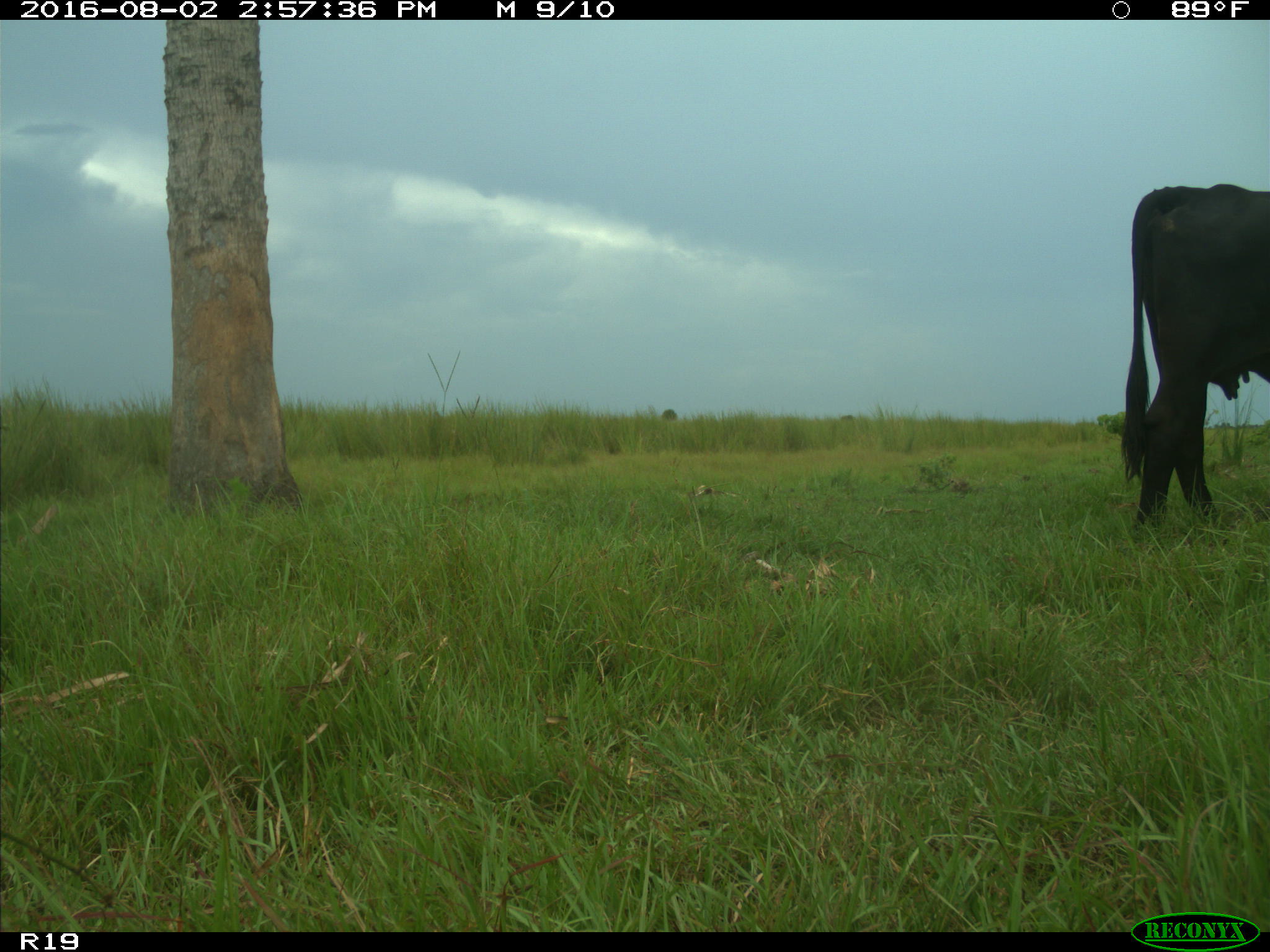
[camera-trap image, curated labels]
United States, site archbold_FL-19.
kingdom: Animalia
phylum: Chordata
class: Mammalia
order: Artiodactyla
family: Bovidae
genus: Bos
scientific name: Bos taurus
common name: domestic cow